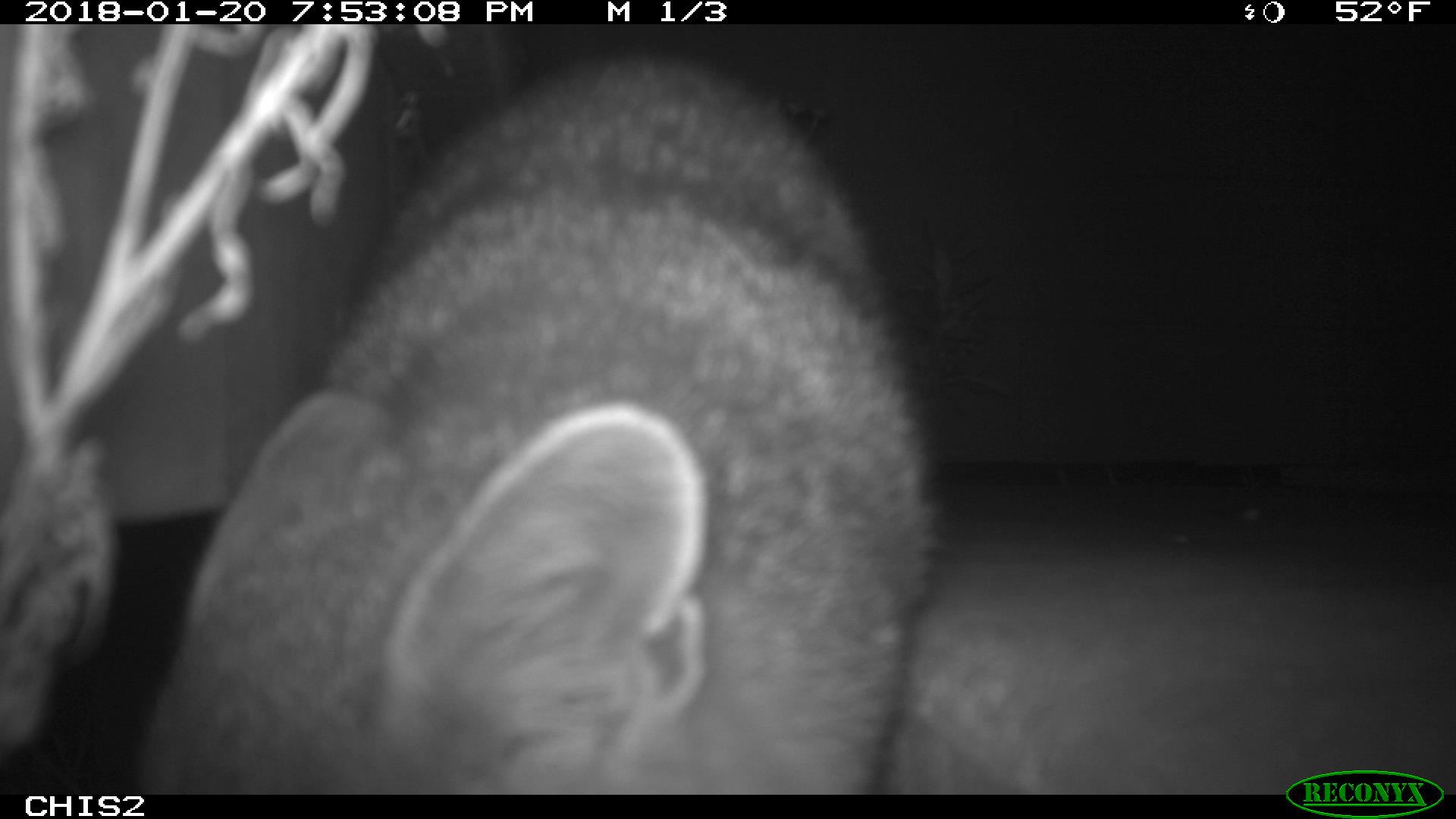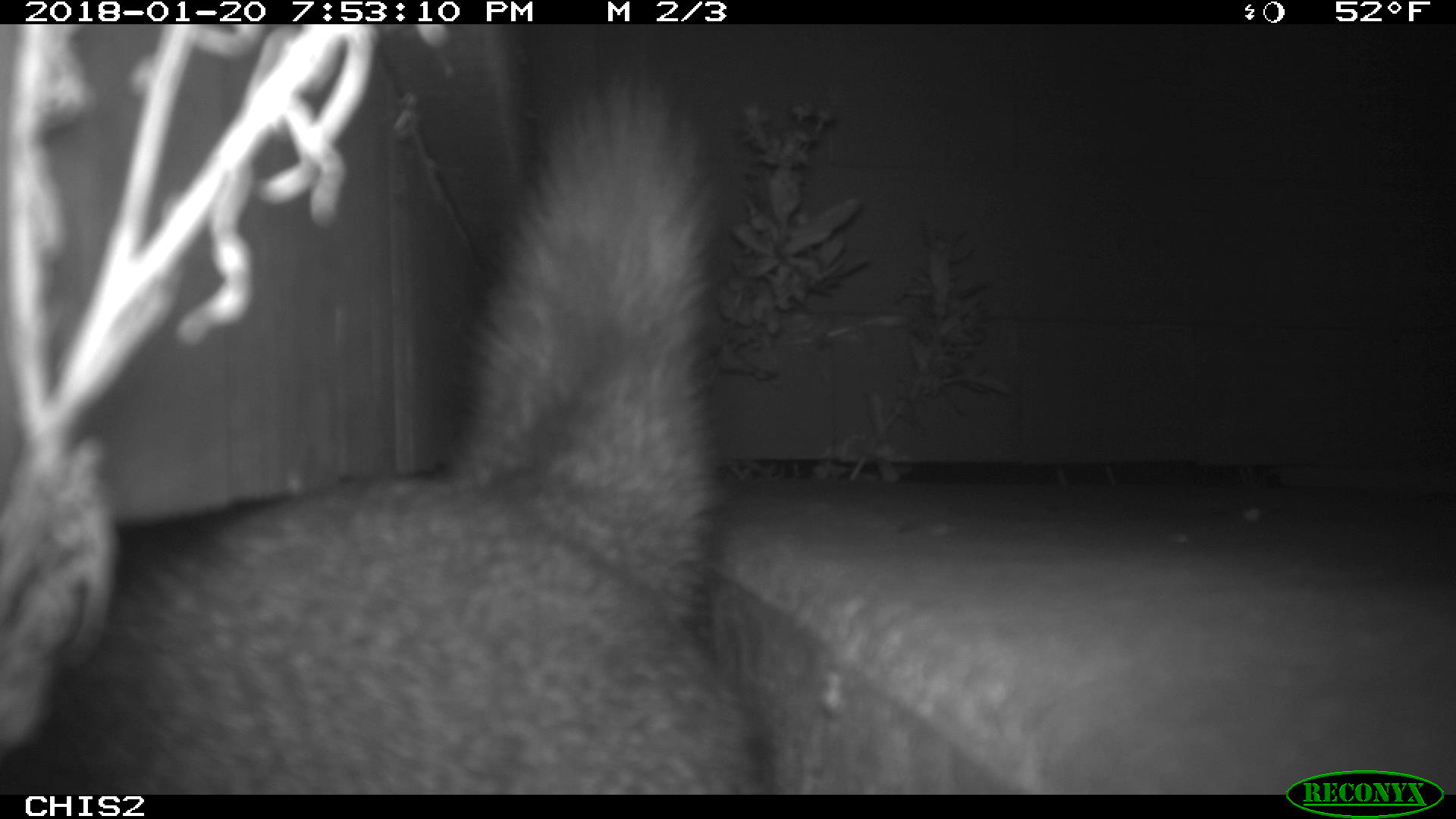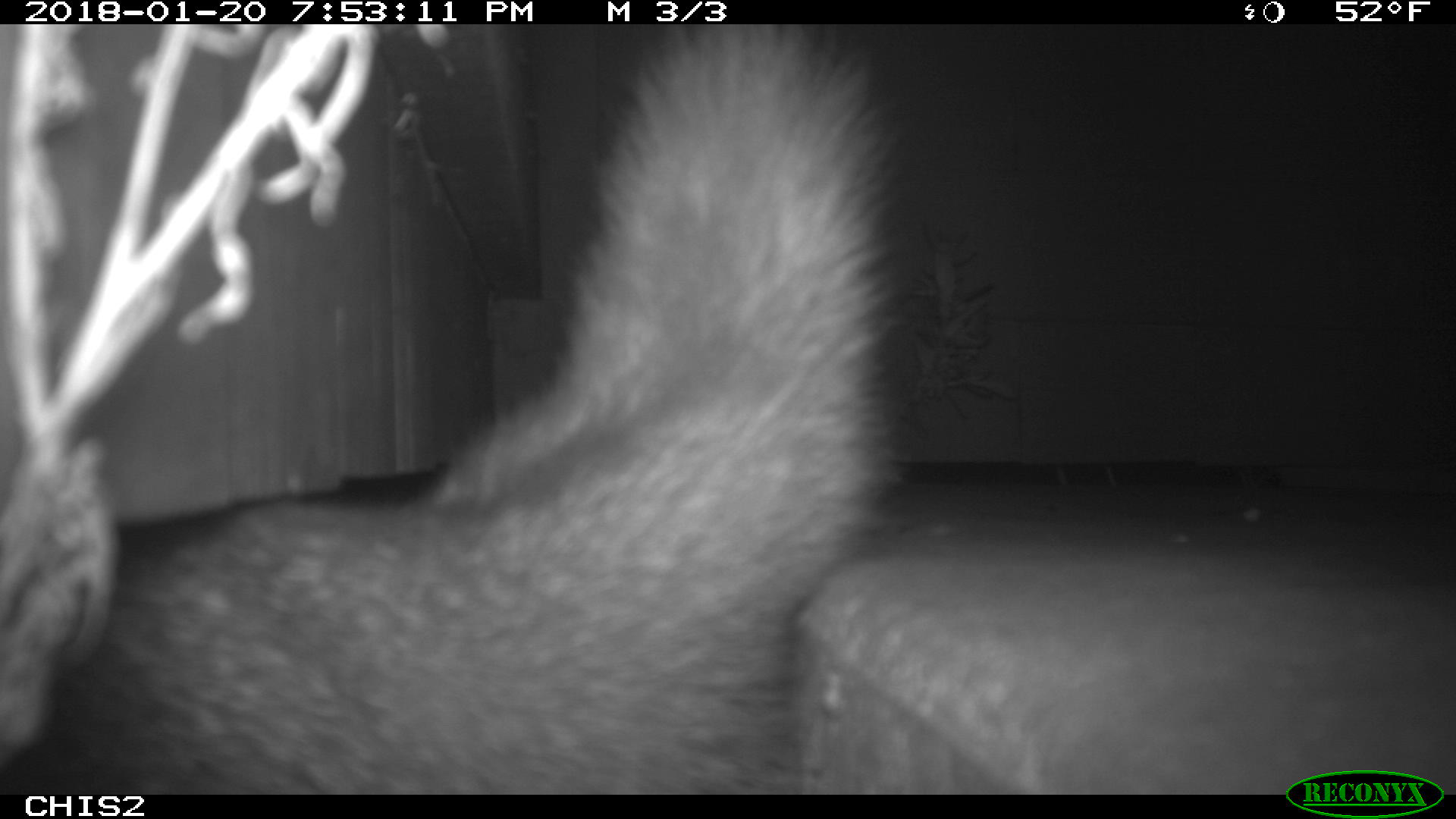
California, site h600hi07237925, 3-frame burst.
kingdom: Animalia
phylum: Chordata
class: Mammalia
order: Carnivora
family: Canidae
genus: Urocyon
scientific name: Urocyon littoralis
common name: island fox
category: fox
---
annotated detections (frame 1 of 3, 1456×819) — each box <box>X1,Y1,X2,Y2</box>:
fox: <box>133,52,943,792</box>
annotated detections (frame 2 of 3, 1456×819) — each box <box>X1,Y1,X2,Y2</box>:
fox: <box>0,76,763,794</box>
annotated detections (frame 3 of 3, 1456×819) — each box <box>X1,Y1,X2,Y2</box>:
fox: <box>85,22,907,794</box>